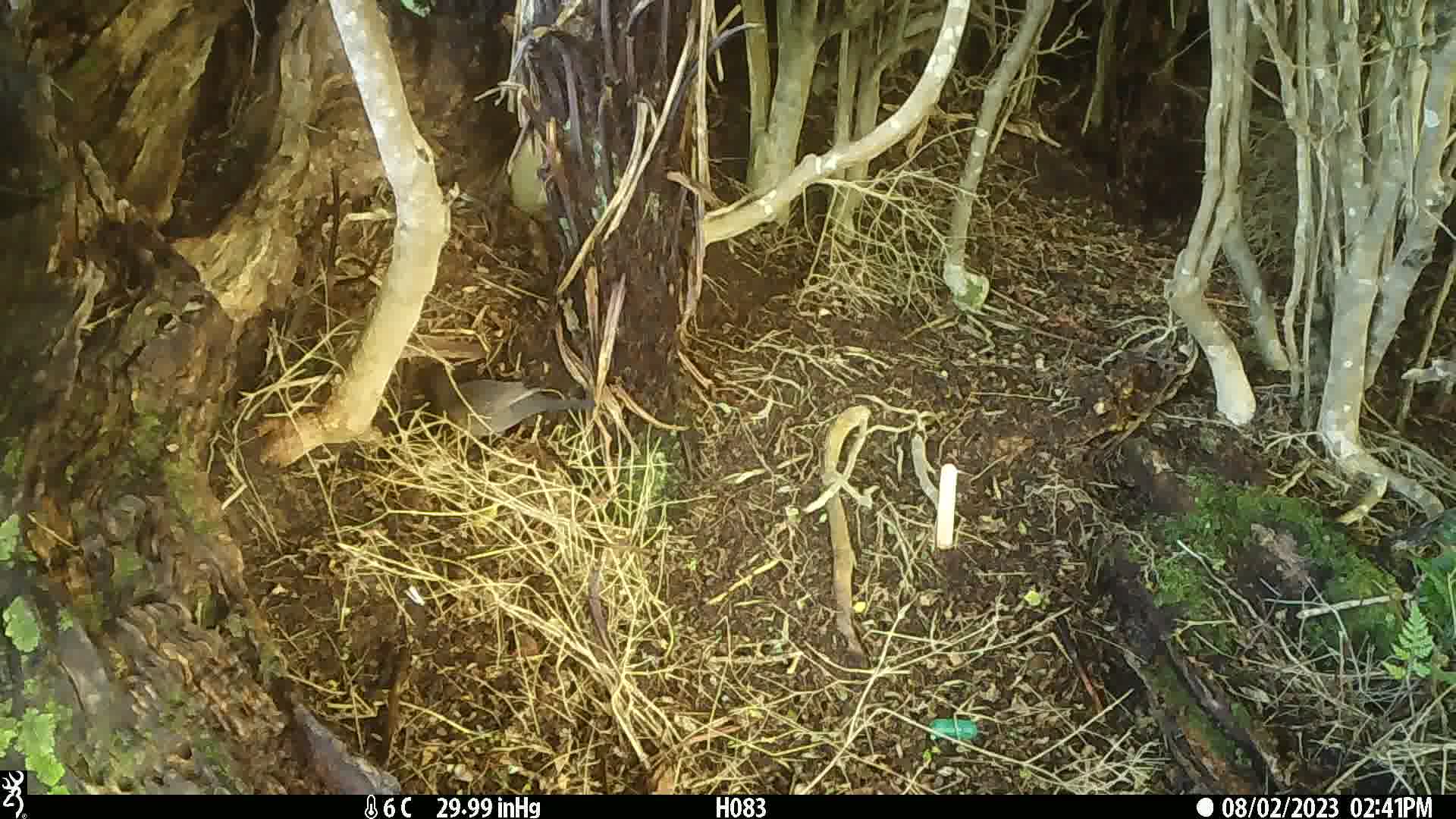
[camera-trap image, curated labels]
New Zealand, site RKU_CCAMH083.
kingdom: Animalia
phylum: Chordata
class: Aves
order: Passeriformes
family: Turdidae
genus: Turdus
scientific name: Turdus philomelos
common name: song thrush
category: thrush